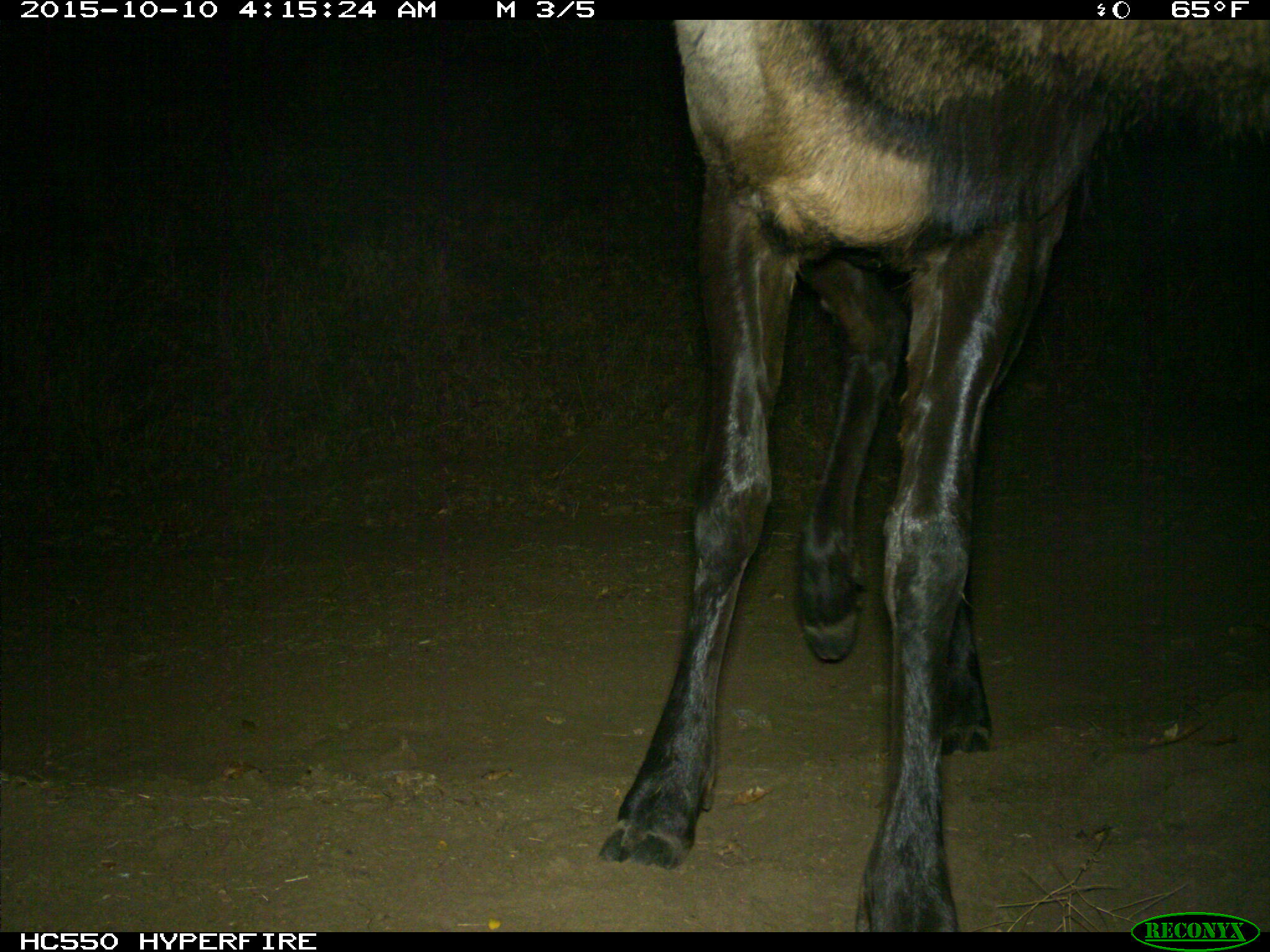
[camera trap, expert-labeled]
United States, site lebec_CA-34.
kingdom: Animalia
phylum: Chordata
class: Mammalia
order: Artiodactyla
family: Cervidae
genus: Cervus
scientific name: Cervus canadensis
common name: elk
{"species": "Cervus canadensis (elk)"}